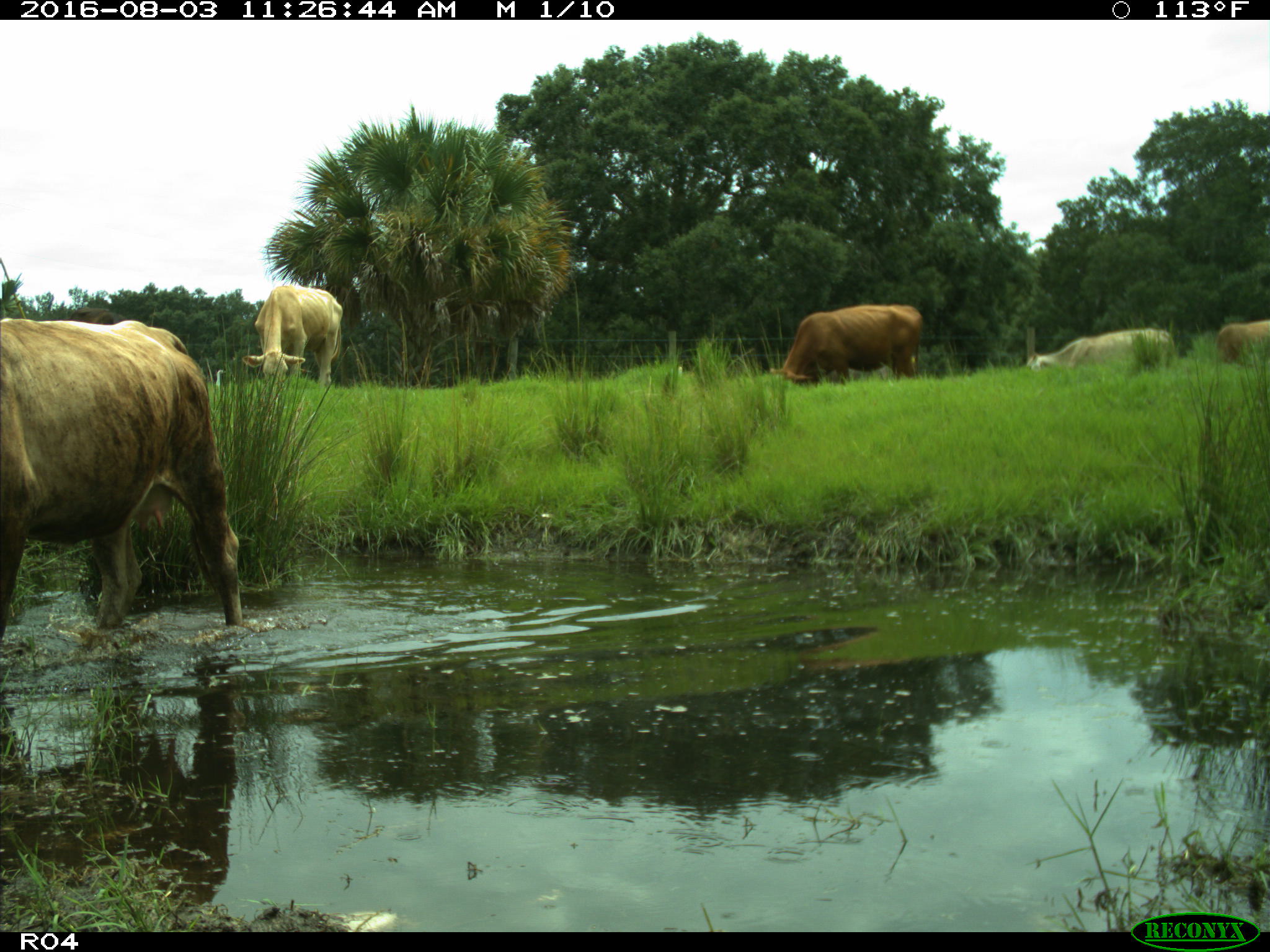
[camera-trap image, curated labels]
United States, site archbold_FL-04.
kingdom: Animalia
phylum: Chordata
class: Mammalia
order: Artiodactyla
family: Bovidae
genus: Bos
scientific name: Bos taurus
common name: domestic cow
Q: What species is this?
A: Bos taurus (domestic cow).